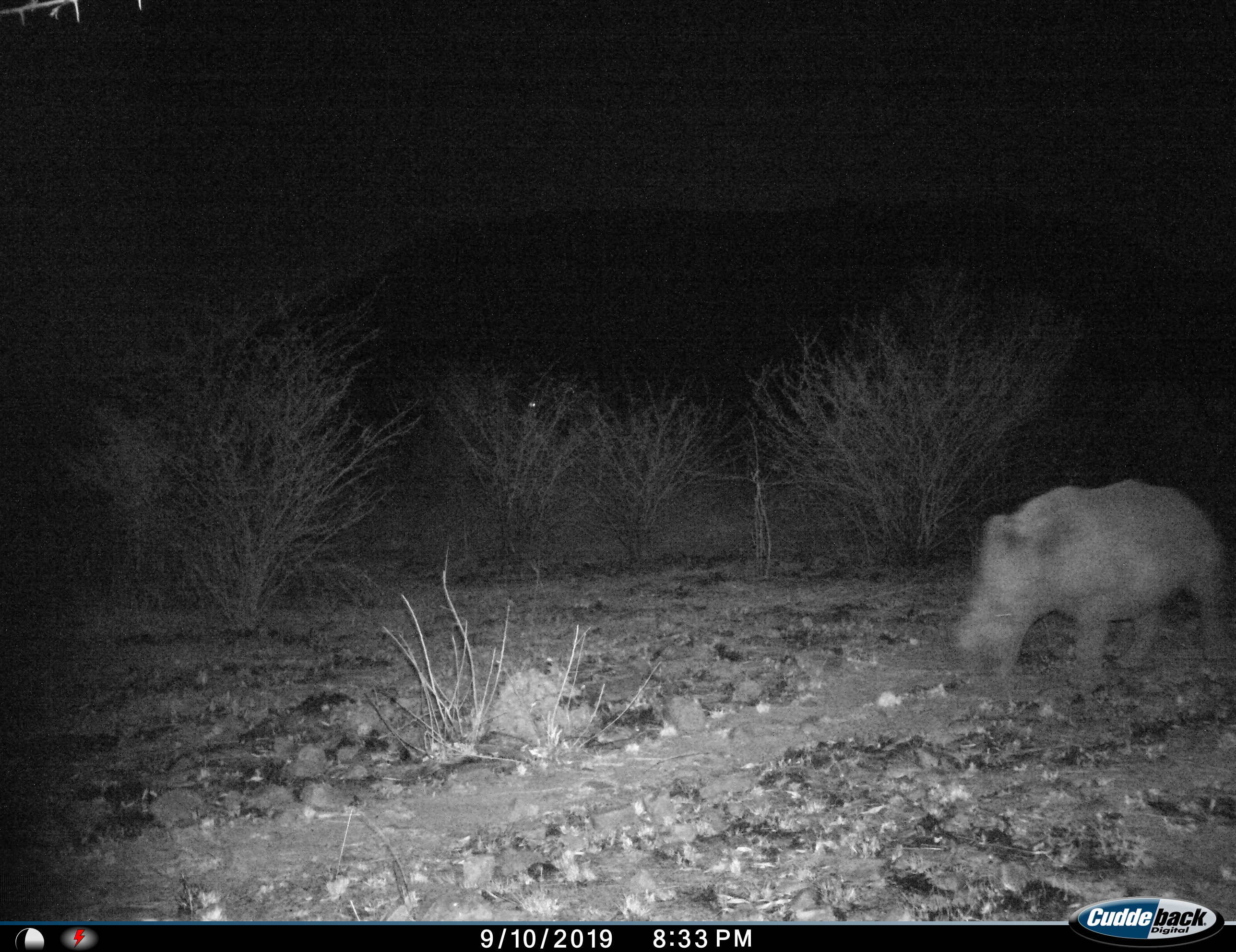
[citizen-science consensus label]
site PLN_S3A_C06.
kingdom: Animalia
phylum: Chordata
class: Mammalia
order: Perissodactyla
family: Rhinocerotidae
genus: Ceratotherium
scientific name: Ceratotherium simum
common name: white rhinoceros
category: rhinoceroswhite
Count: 1.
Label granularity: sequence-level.